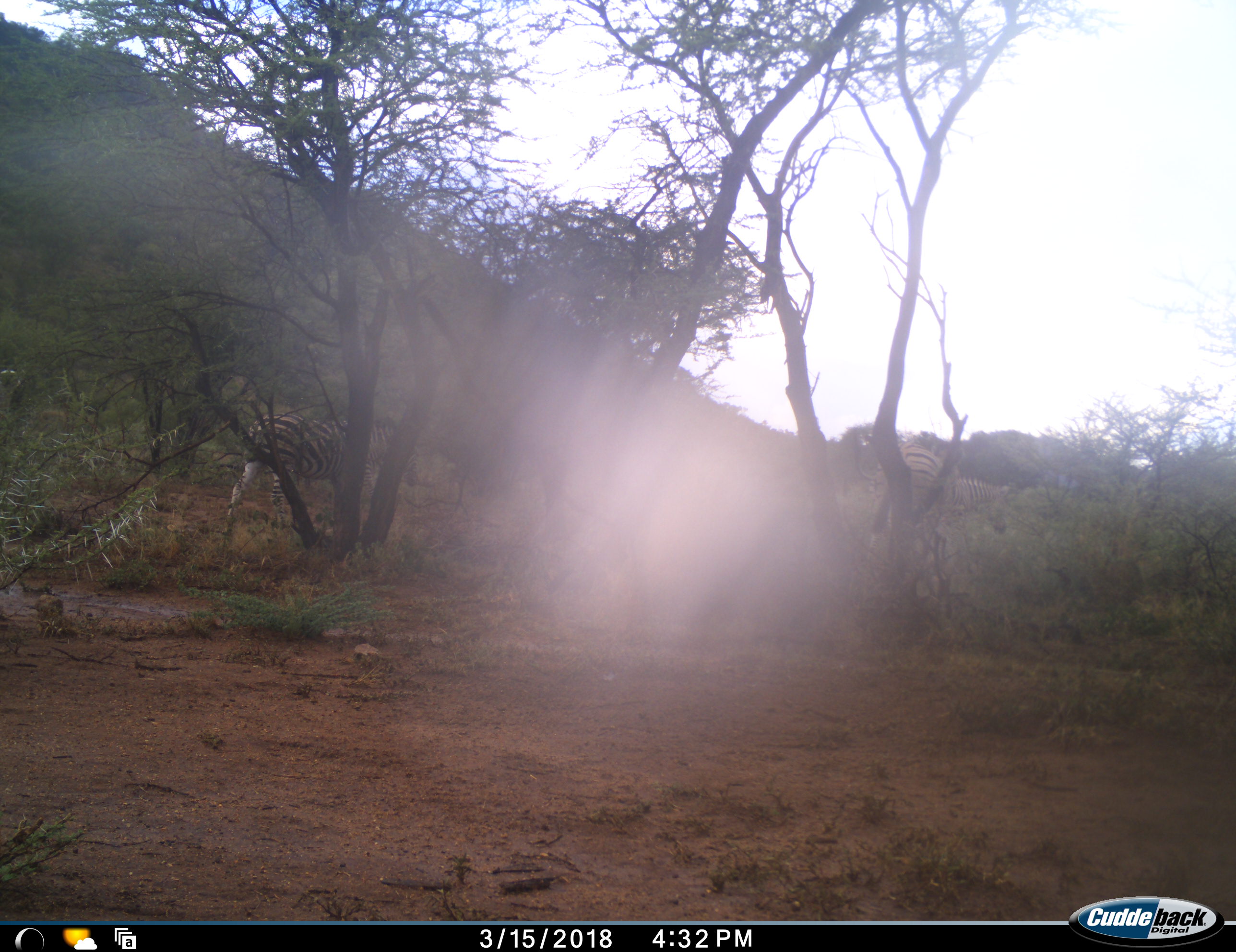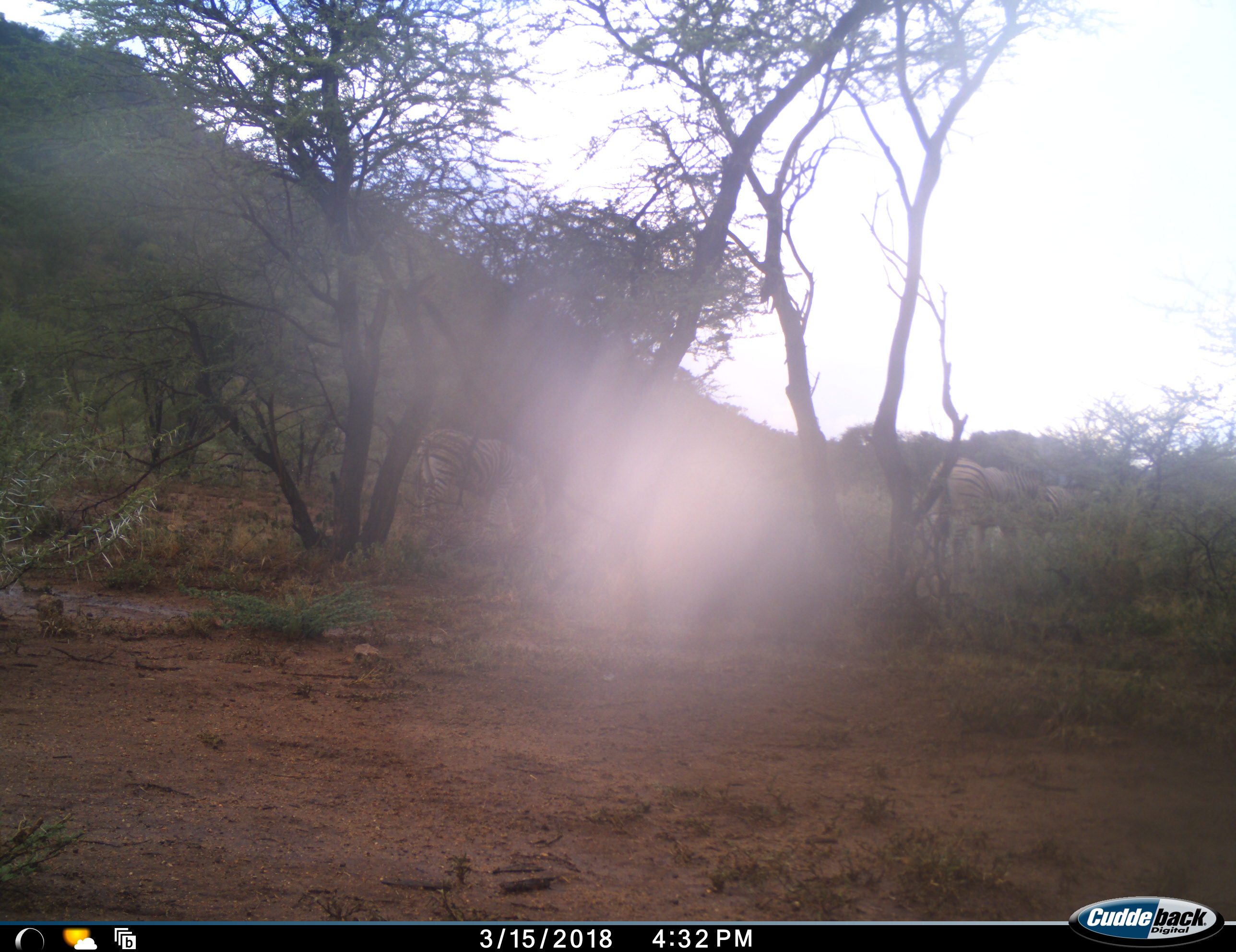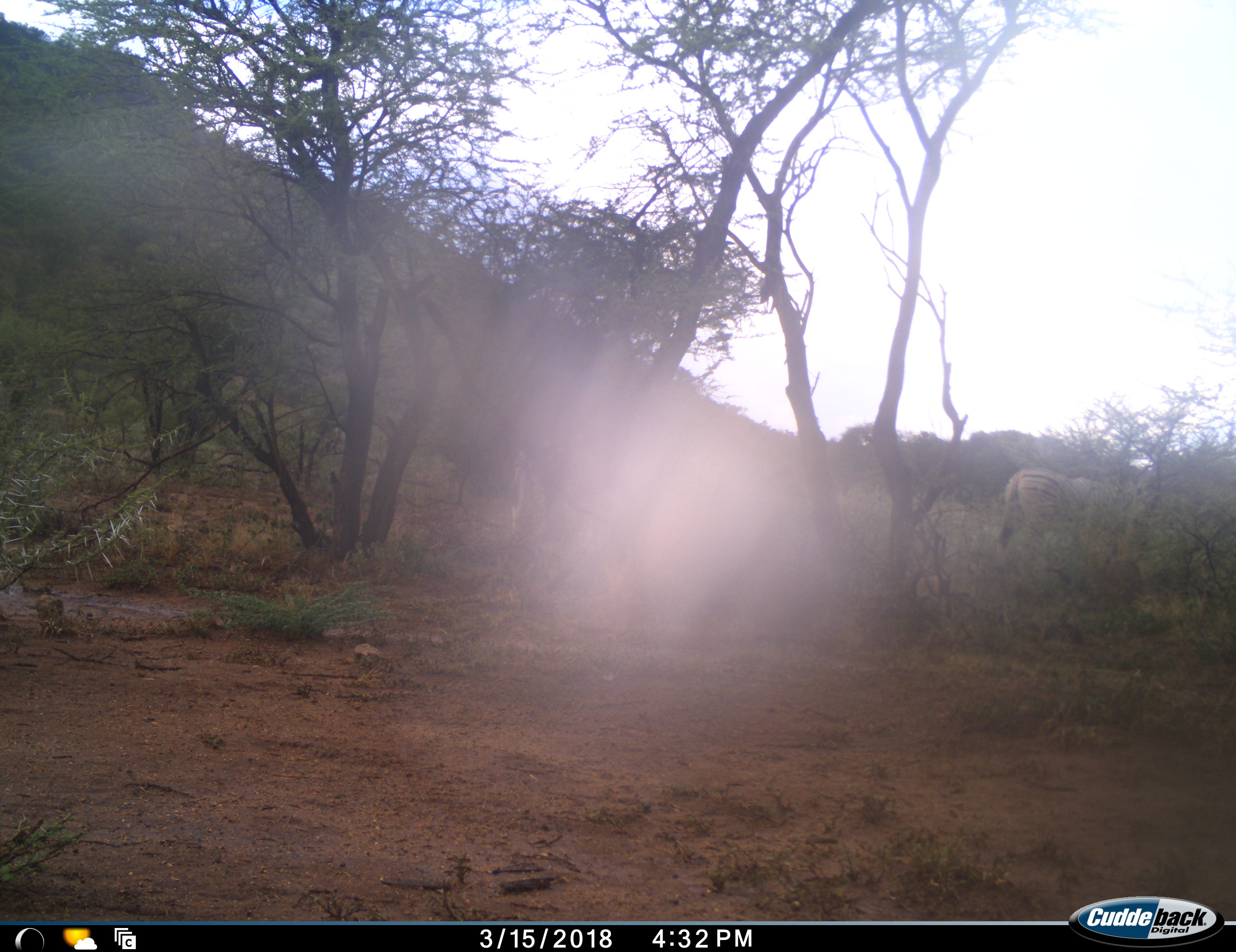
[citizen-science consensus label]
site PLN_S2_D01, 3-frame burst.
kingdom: Animalia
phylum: Chordata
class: Mammalia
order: Perissodactyla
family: Equidae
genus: Equus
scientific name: Equus quagga burchellii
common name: burchell's zebra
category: zebraburchells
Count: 3.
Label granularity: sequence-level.